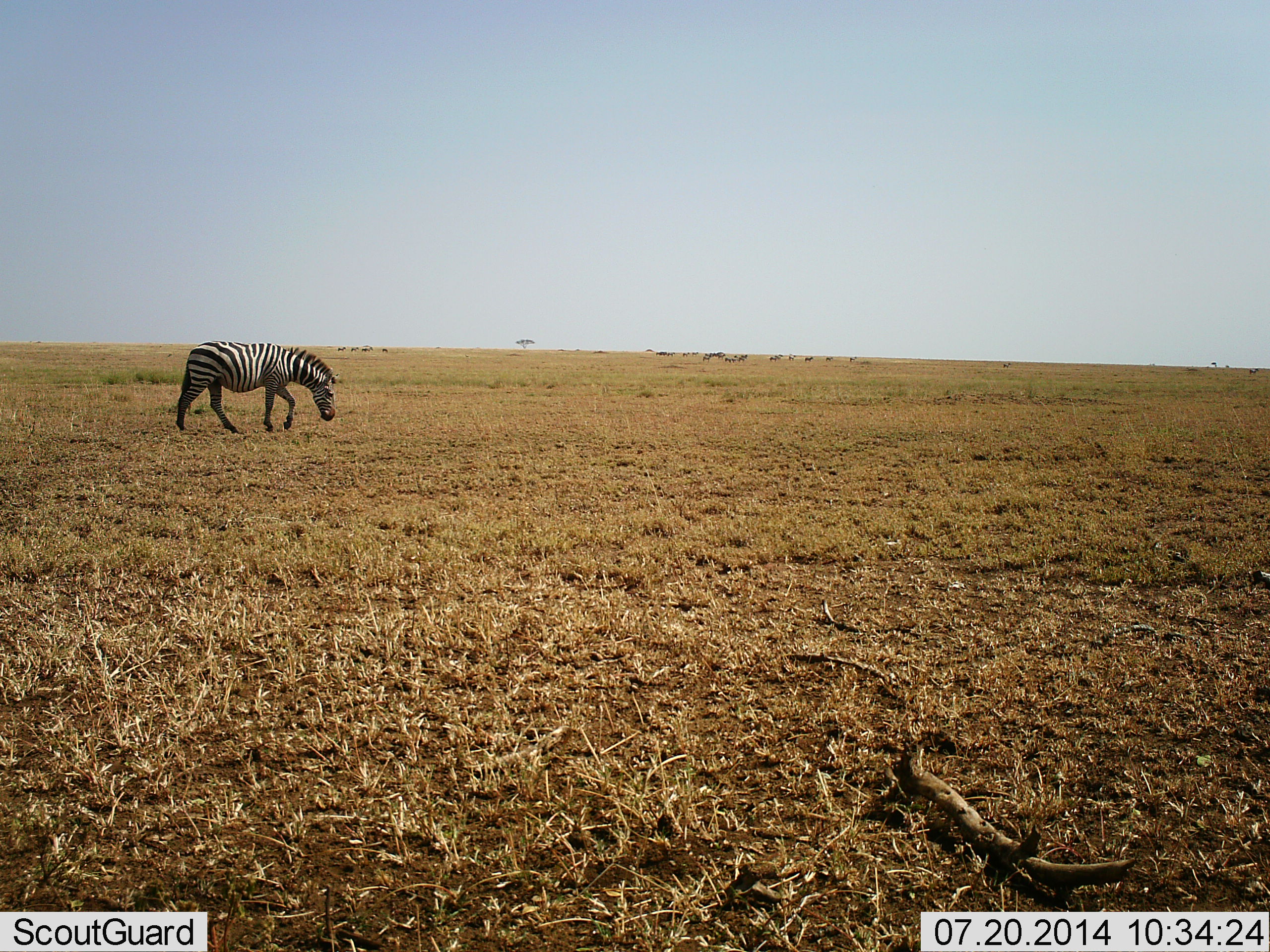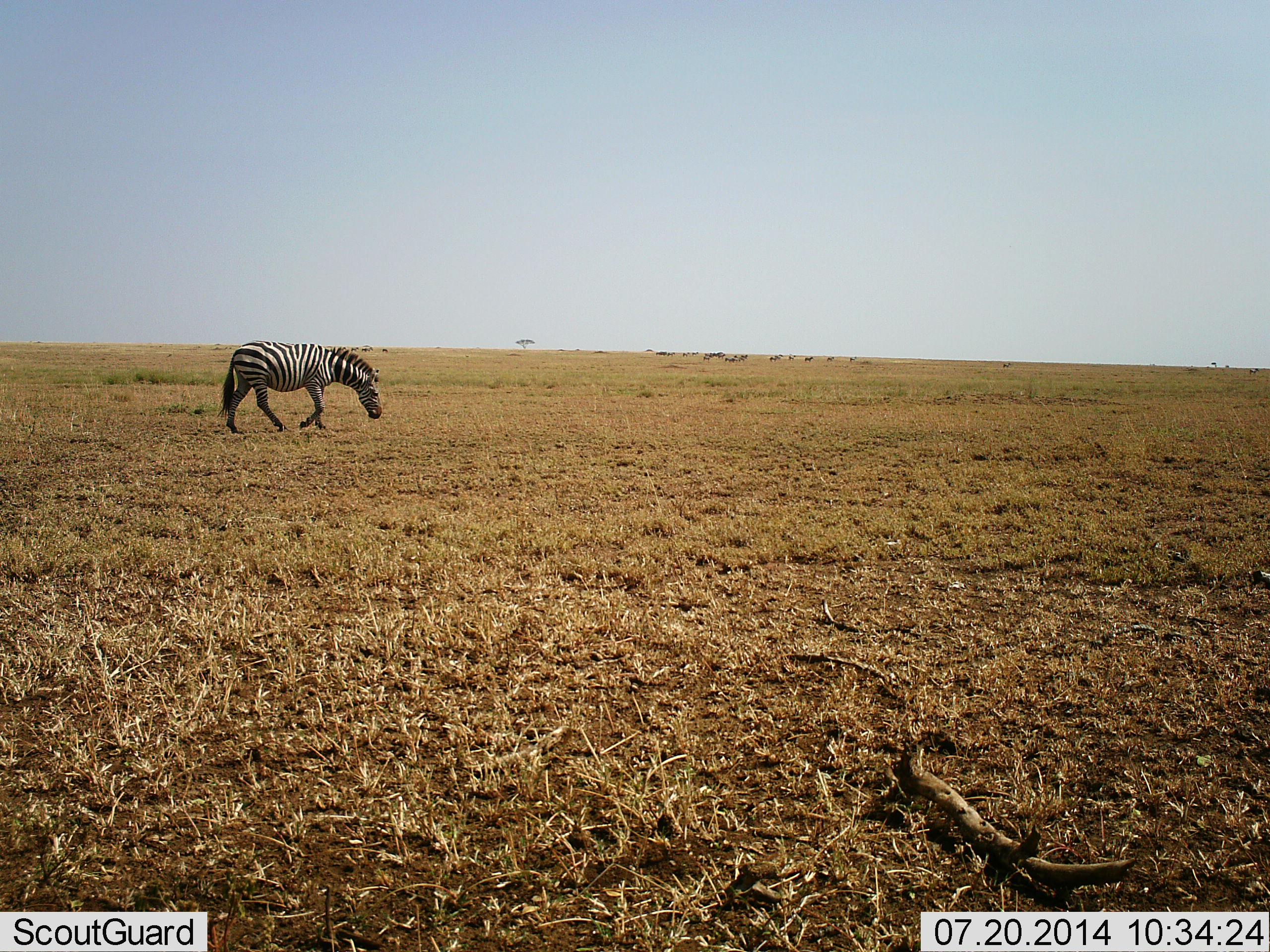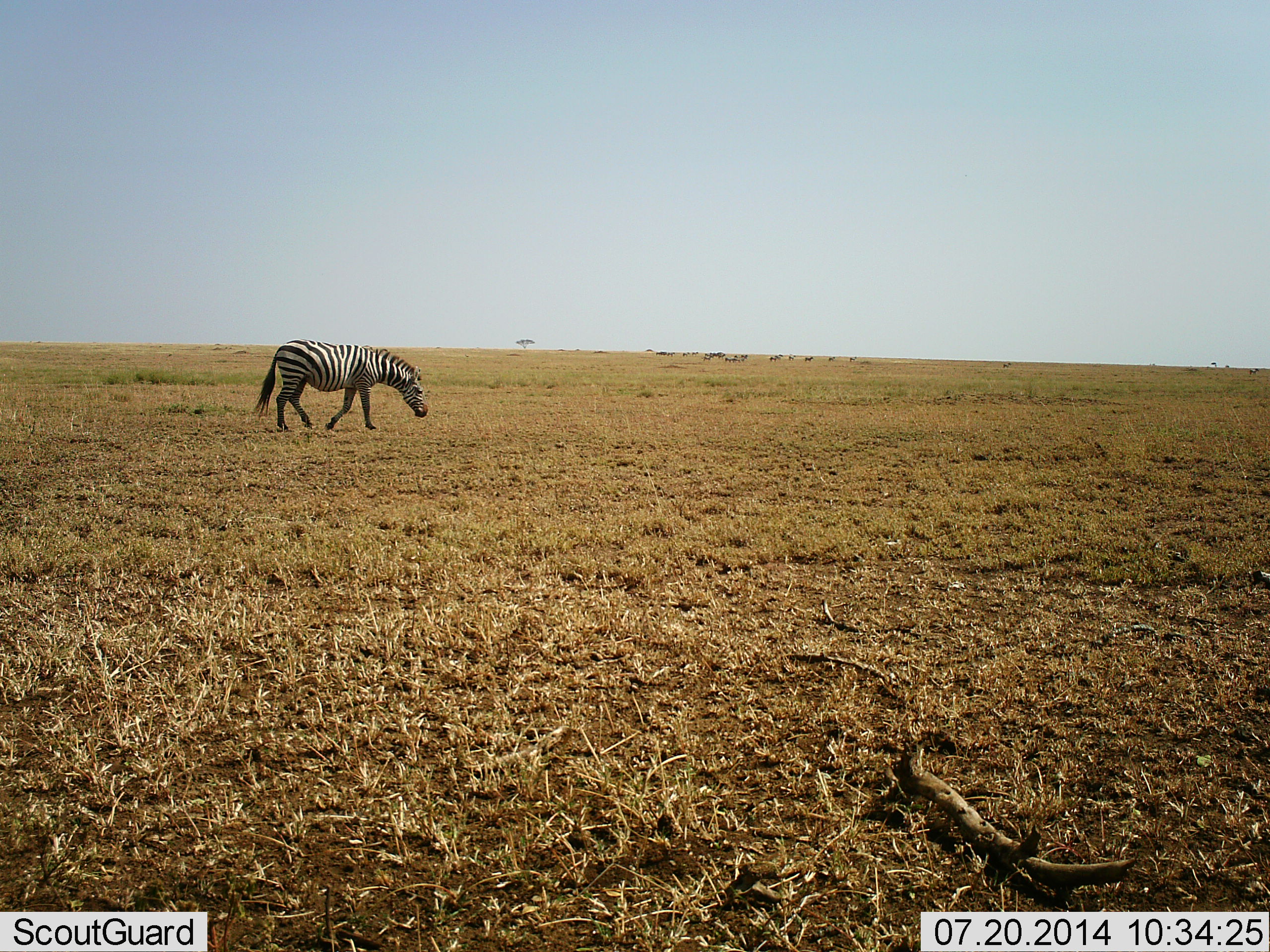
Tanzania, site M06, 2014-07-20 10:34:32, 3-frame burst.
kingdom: Animalia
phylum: Chordata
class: Mammalia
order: Perissodactyla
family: Equidae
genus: Equus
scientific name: Equus quagga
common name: plains zebra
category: zebra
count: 1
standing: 0%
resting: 0%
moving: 90%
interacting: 0%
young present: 0%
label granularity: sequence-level